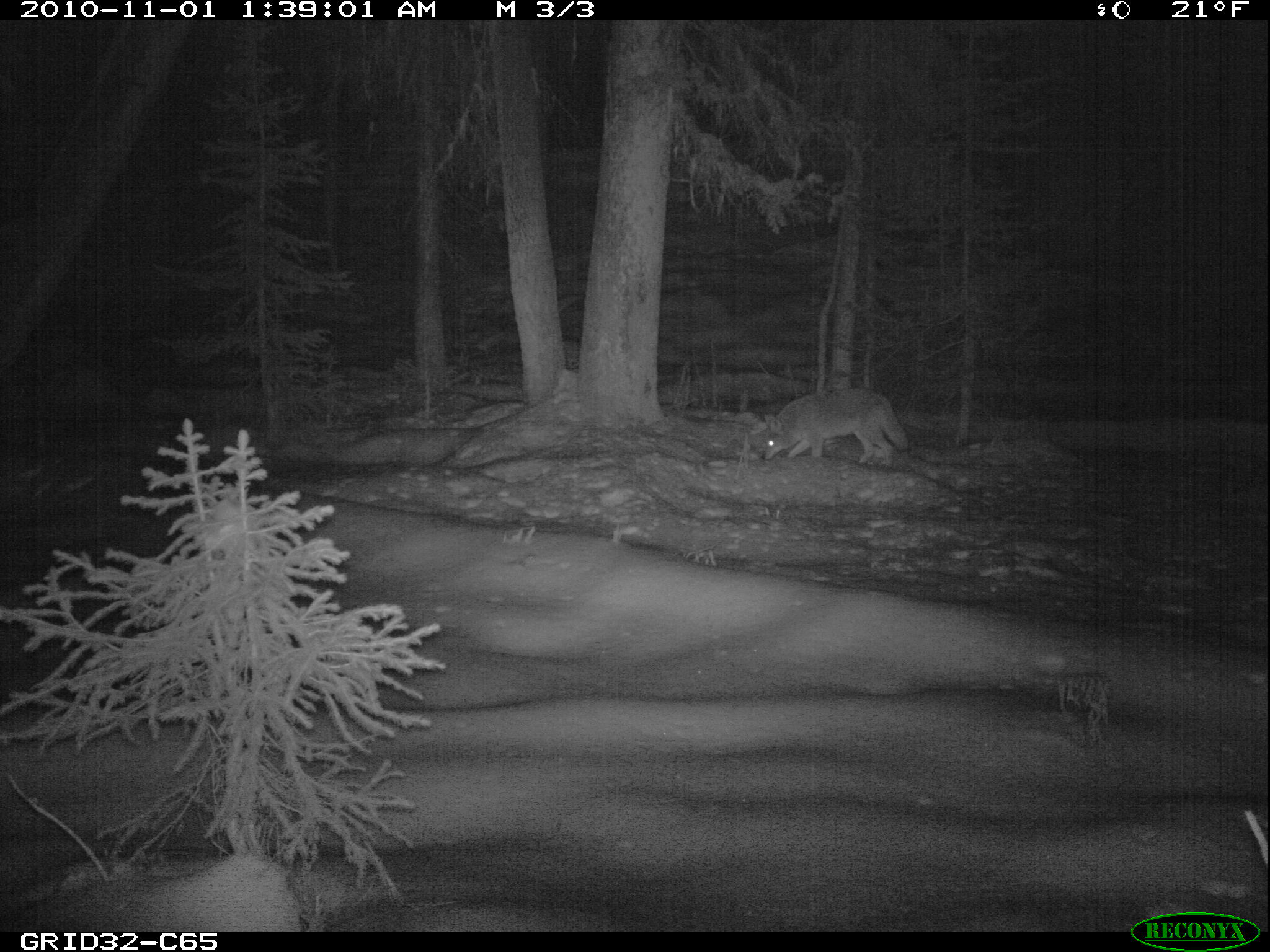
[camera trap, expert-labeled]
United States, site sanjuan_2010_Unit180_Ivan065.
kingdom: Animalia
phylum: Chordata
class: Mammalia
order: Carnivora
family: Canidae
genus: Canis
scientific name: Canis latrans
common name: coyote